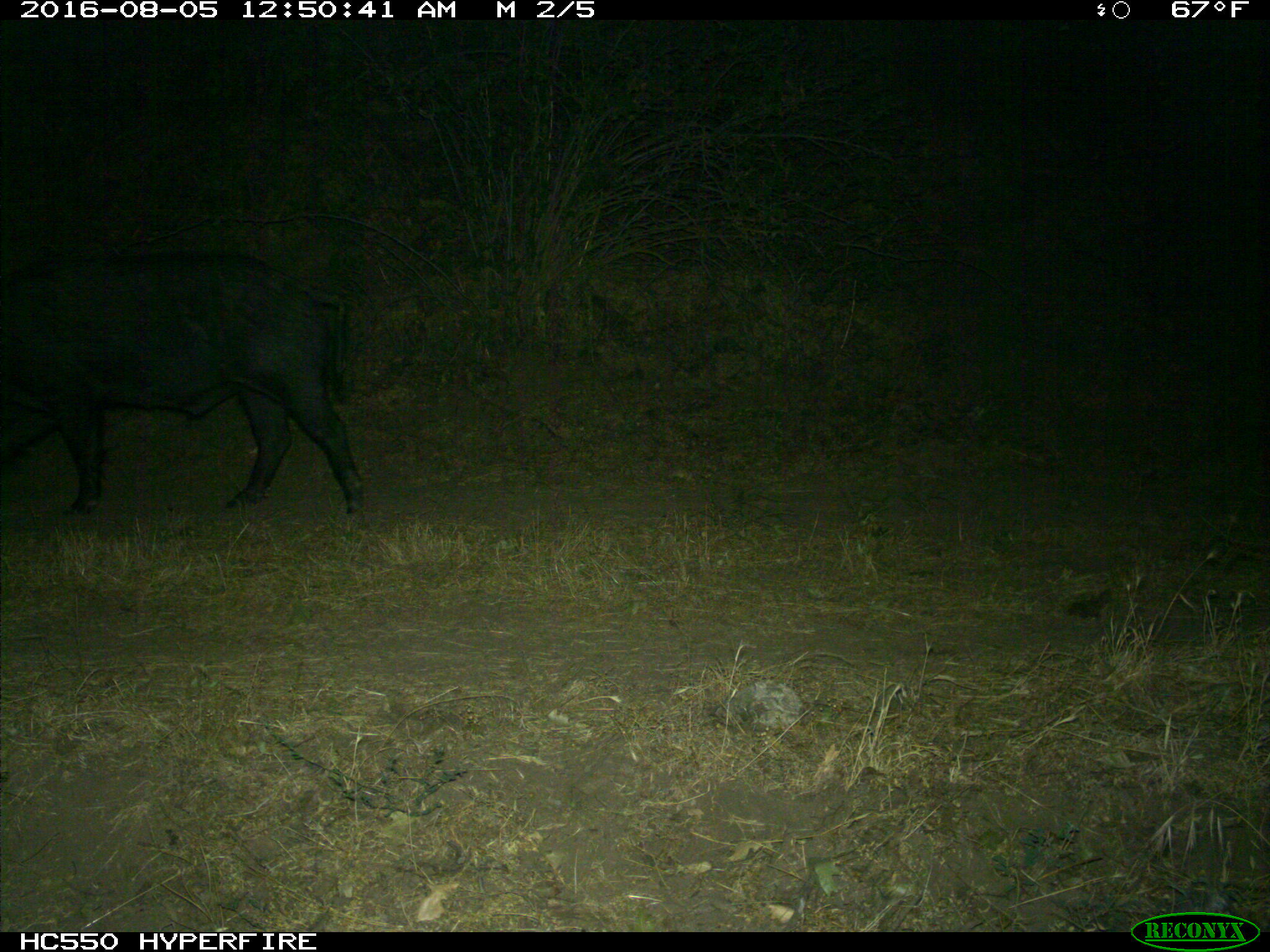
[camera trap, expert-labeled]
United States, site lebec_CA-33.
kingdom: Animalia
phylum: Chordata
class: Mammalia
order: Artiodactyla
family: Suidae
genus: Sus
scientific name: Sus scrofa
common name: wild boar